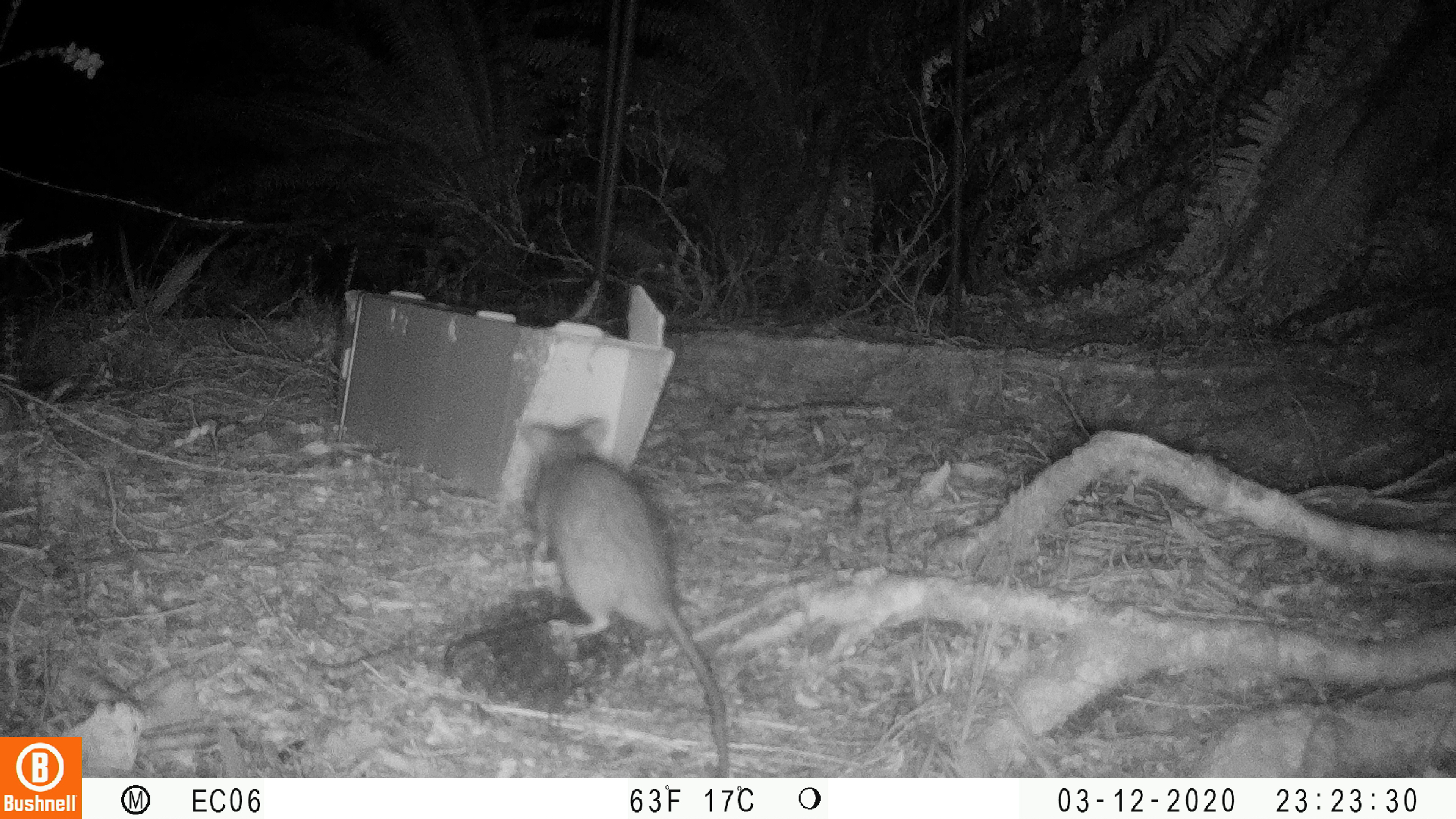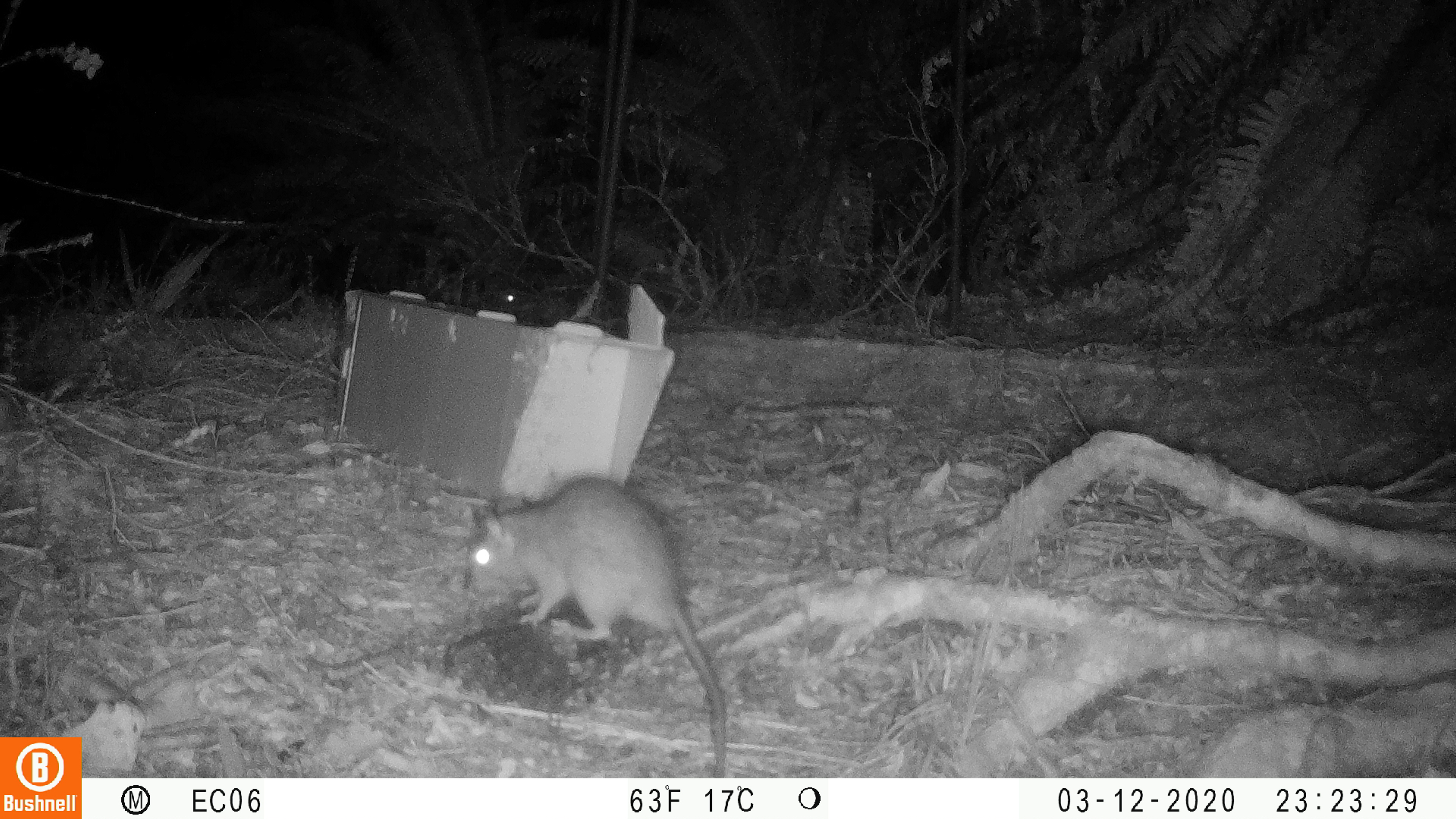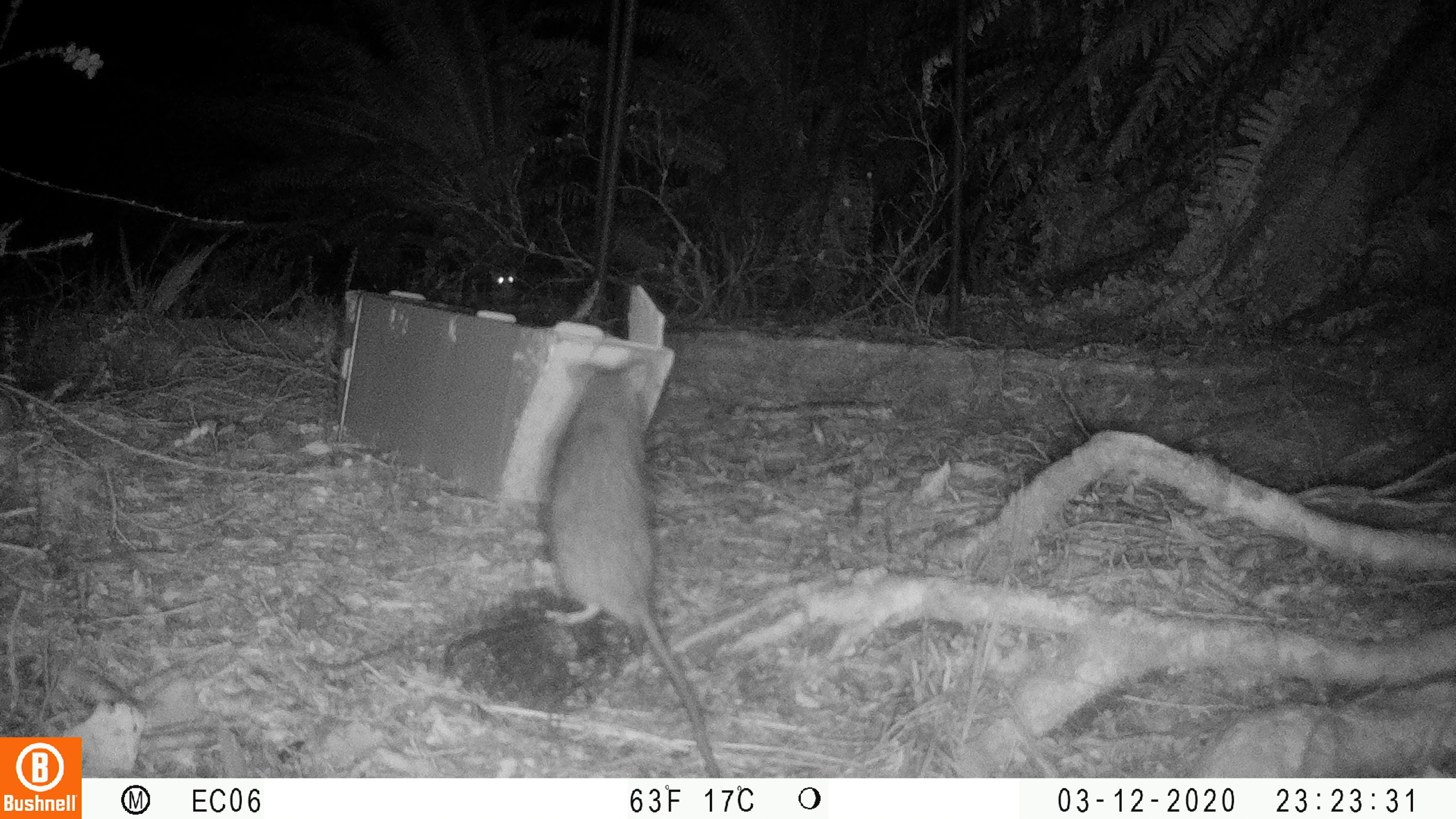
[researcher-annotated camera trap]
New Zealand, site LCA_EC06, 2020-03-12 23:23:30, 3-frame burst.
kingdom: Animalia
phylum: Chordata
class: Mammalia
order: Rodentia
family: Muridae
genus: Rattus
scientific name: Rattus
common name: rat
Rat (Rattus).